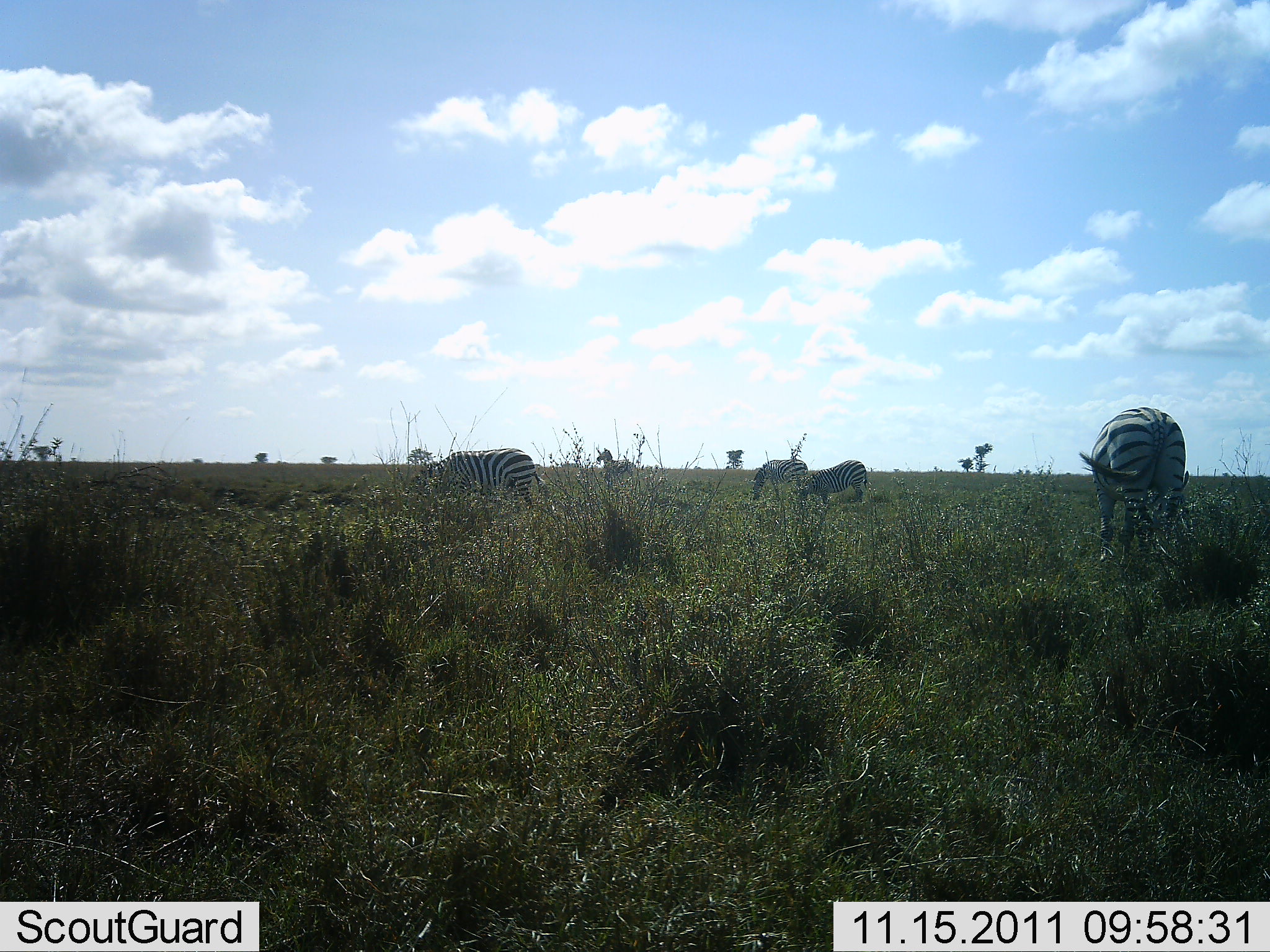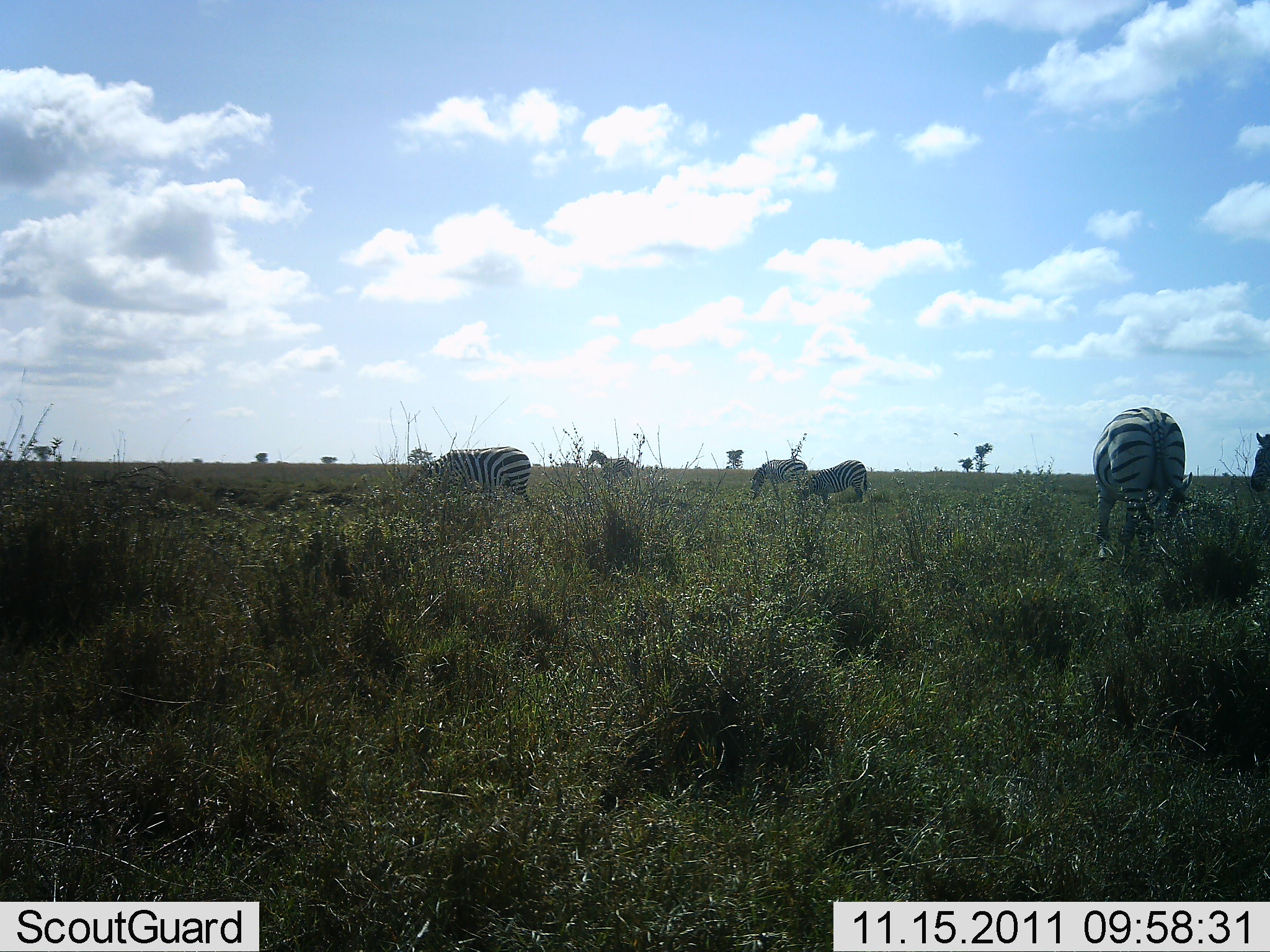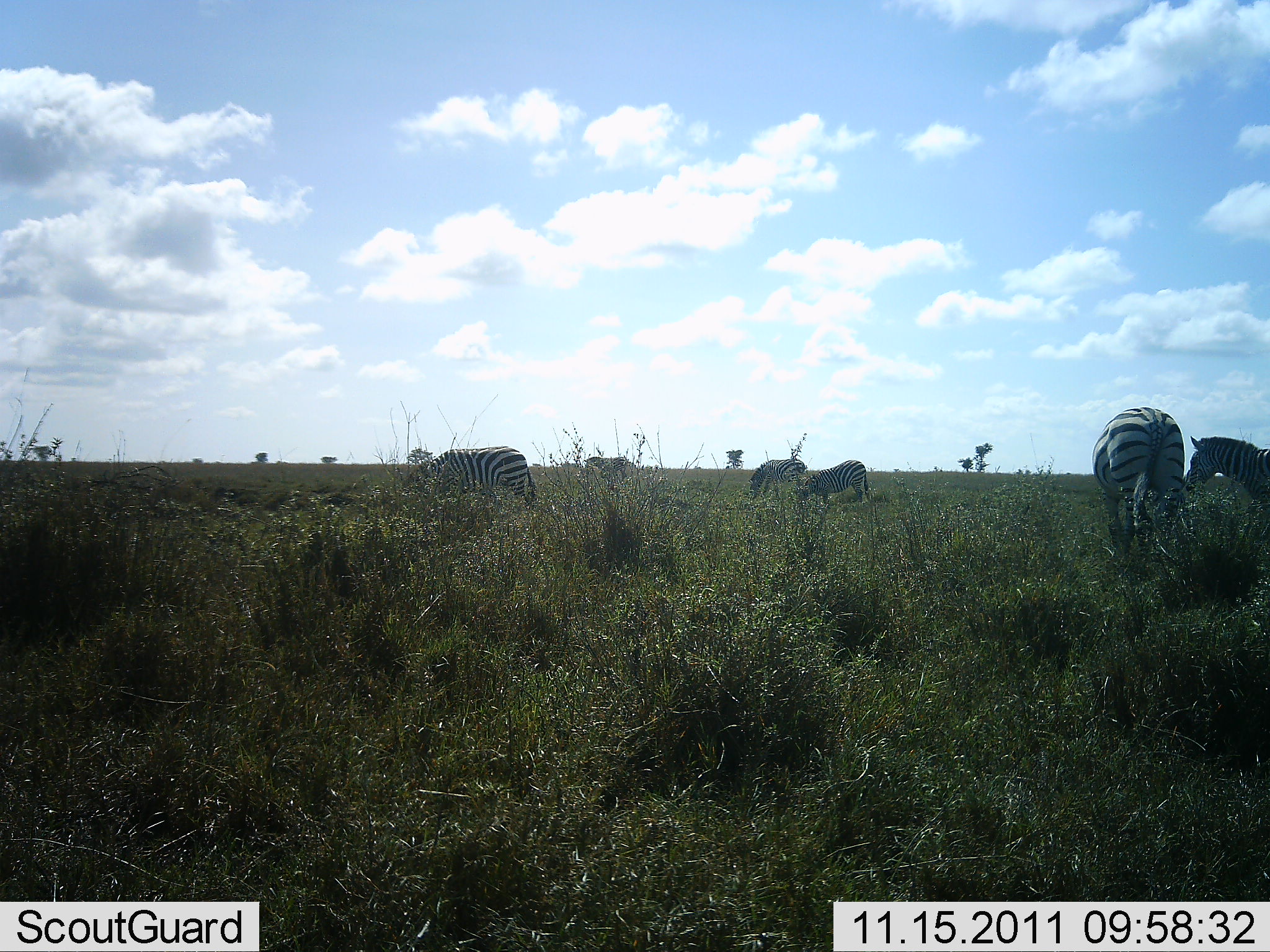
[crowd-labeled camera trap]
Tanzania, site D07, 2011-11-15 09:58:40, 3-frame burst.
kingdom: Animalia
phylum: Chordata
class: Mammalia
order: Perissodactyla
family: Equidae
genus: Equus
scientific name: Equus quagga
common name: plains zebra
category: zebra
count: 6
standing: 50%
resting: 17%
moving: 58%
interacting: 0%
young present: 8%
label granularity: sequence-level